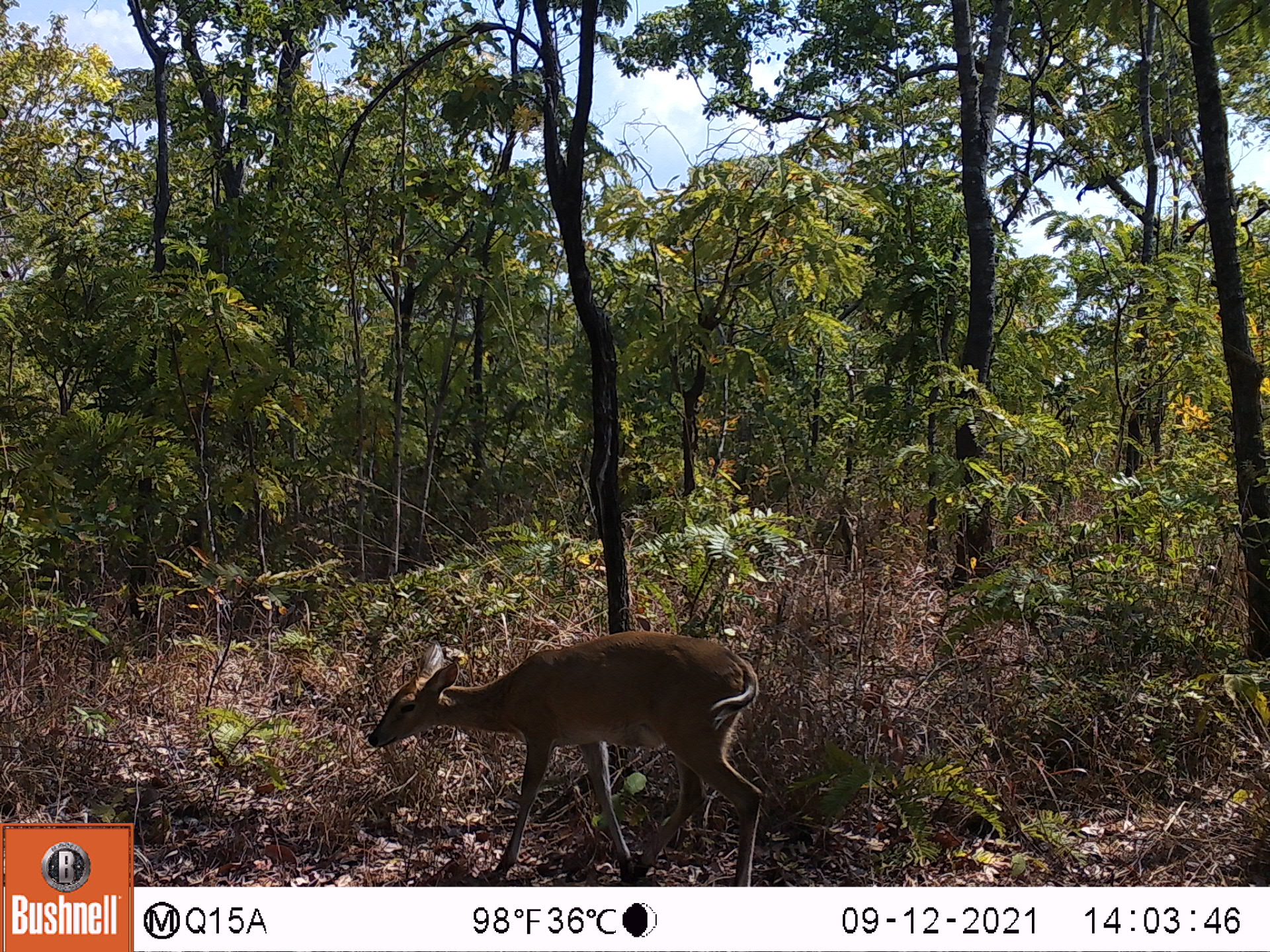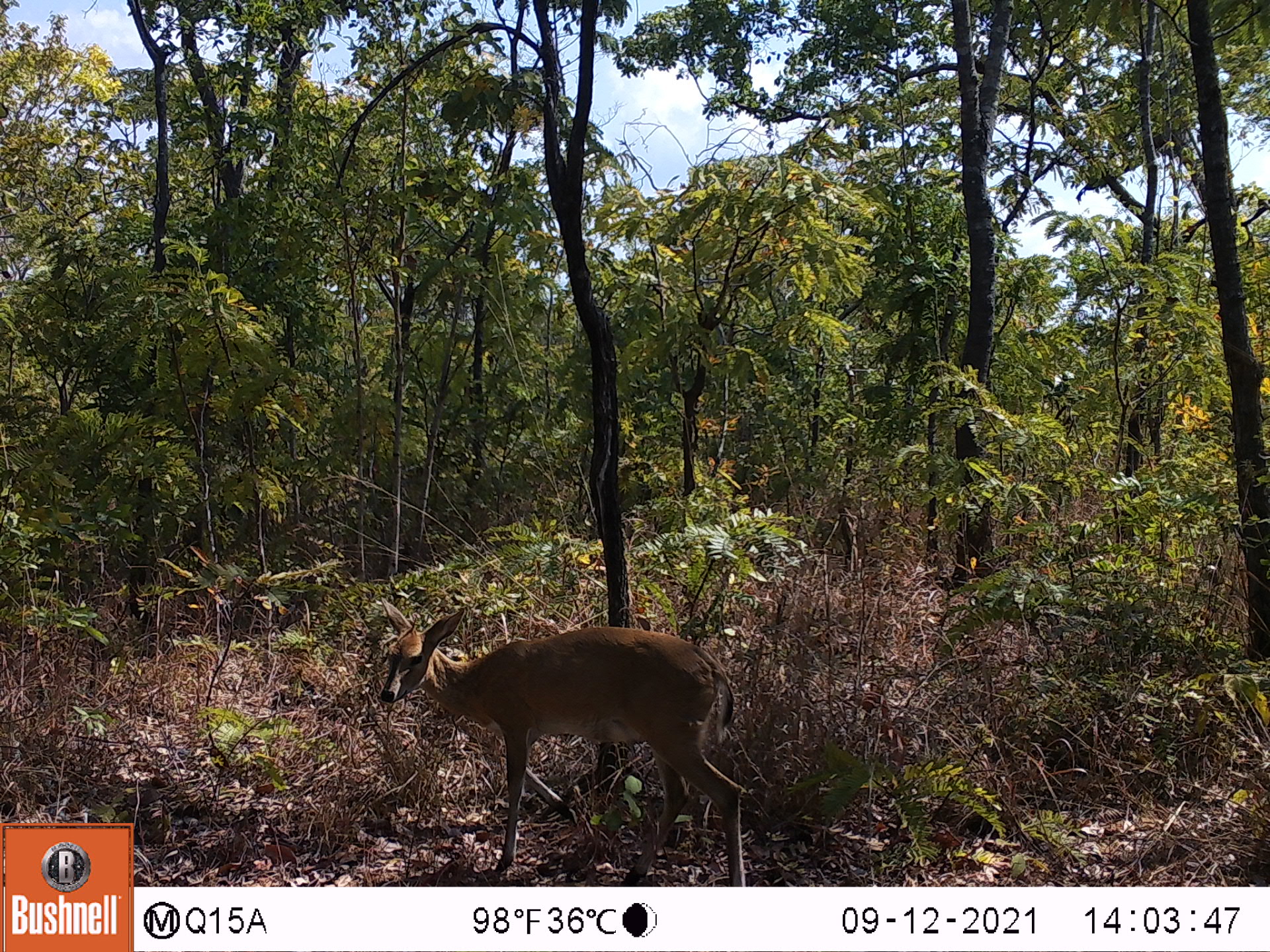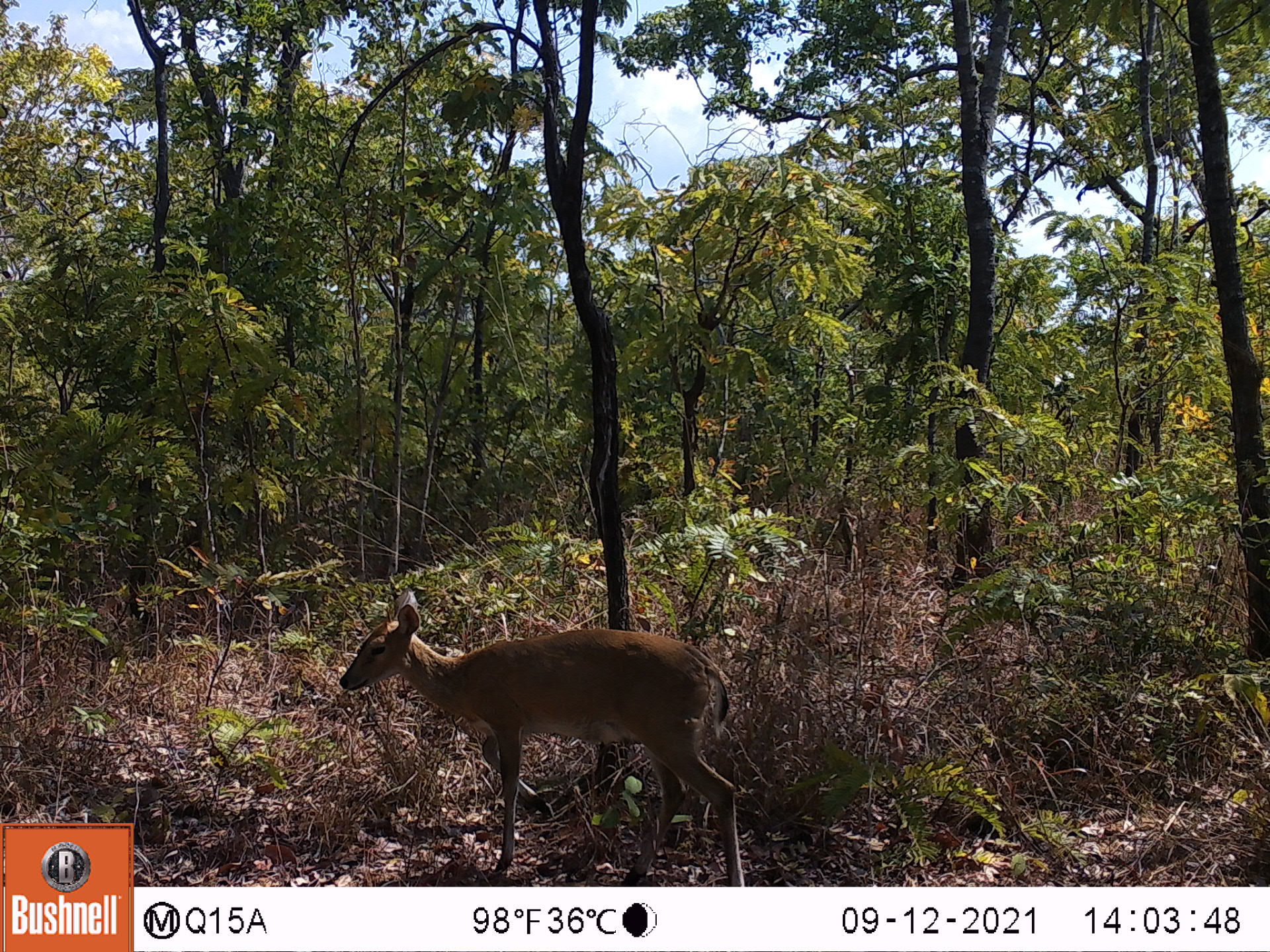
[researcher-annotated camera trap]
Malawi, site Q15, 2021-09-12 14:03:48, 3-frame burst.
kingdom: Animalia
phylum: Chordata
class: Mammalia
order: Artiodactyla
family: Bovidae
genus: Sylvicapra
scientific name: Sylvicapra grimmia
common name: common duiker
Common duiker (Sylvicapra grimmia), count 1.